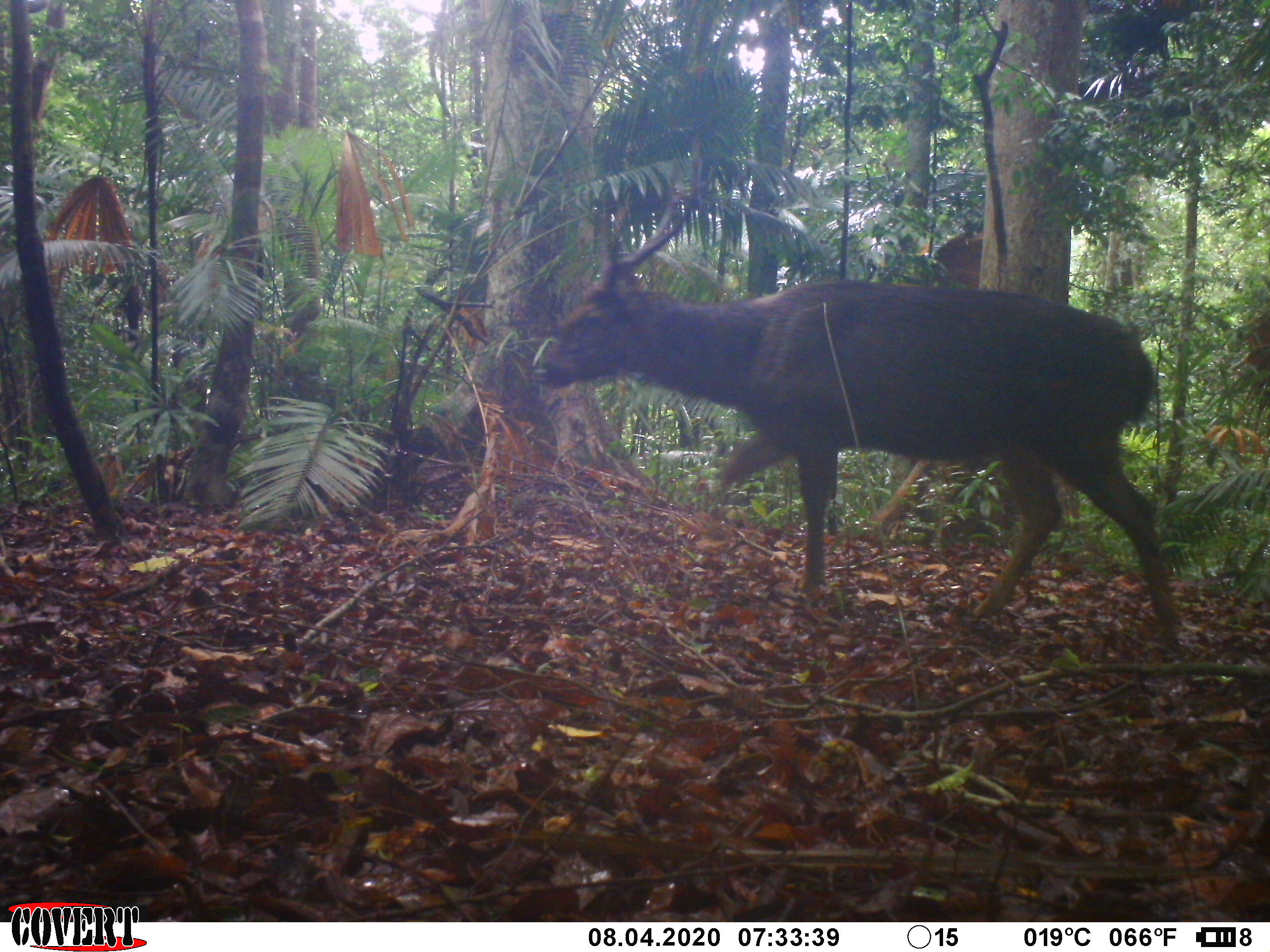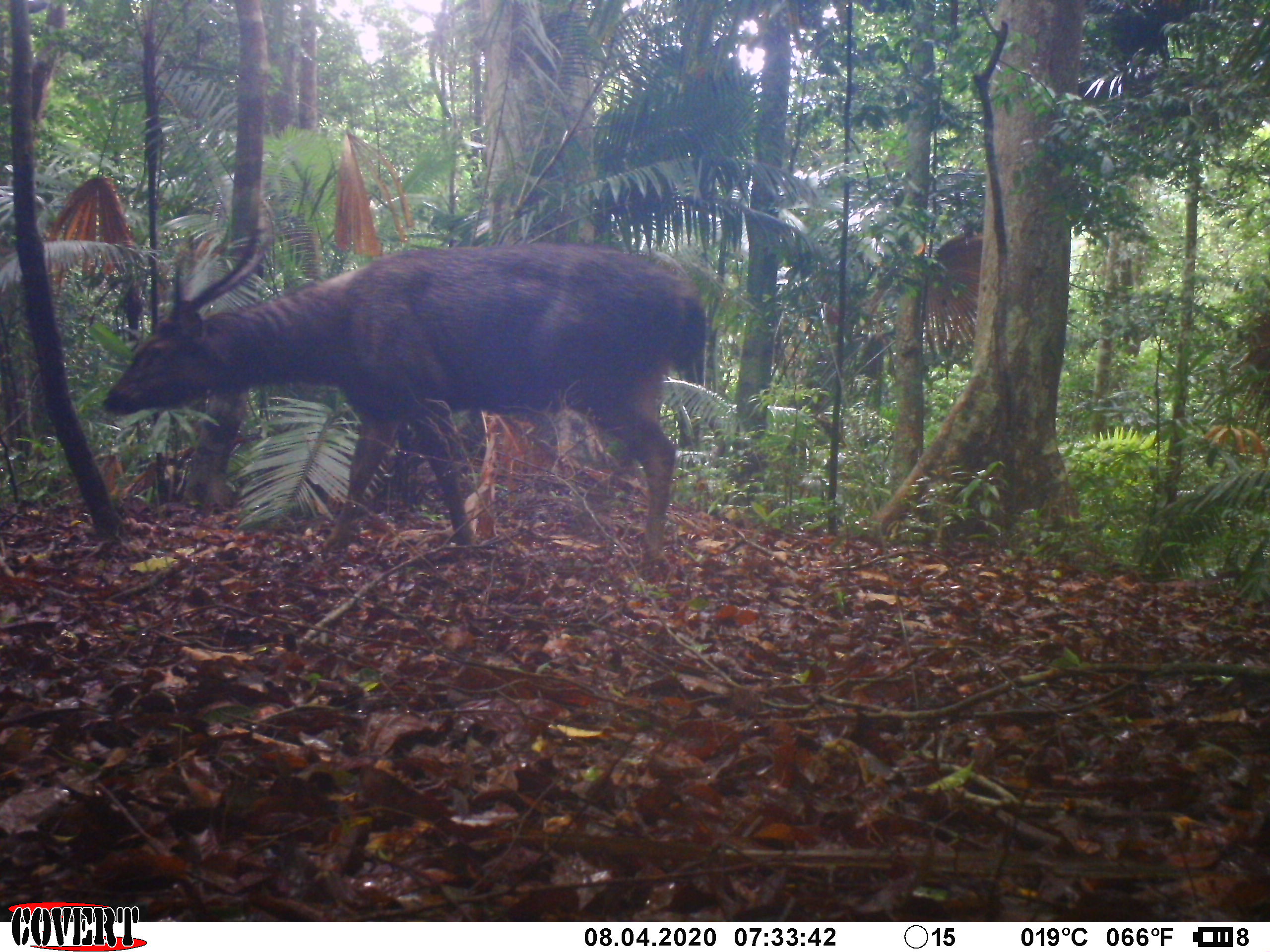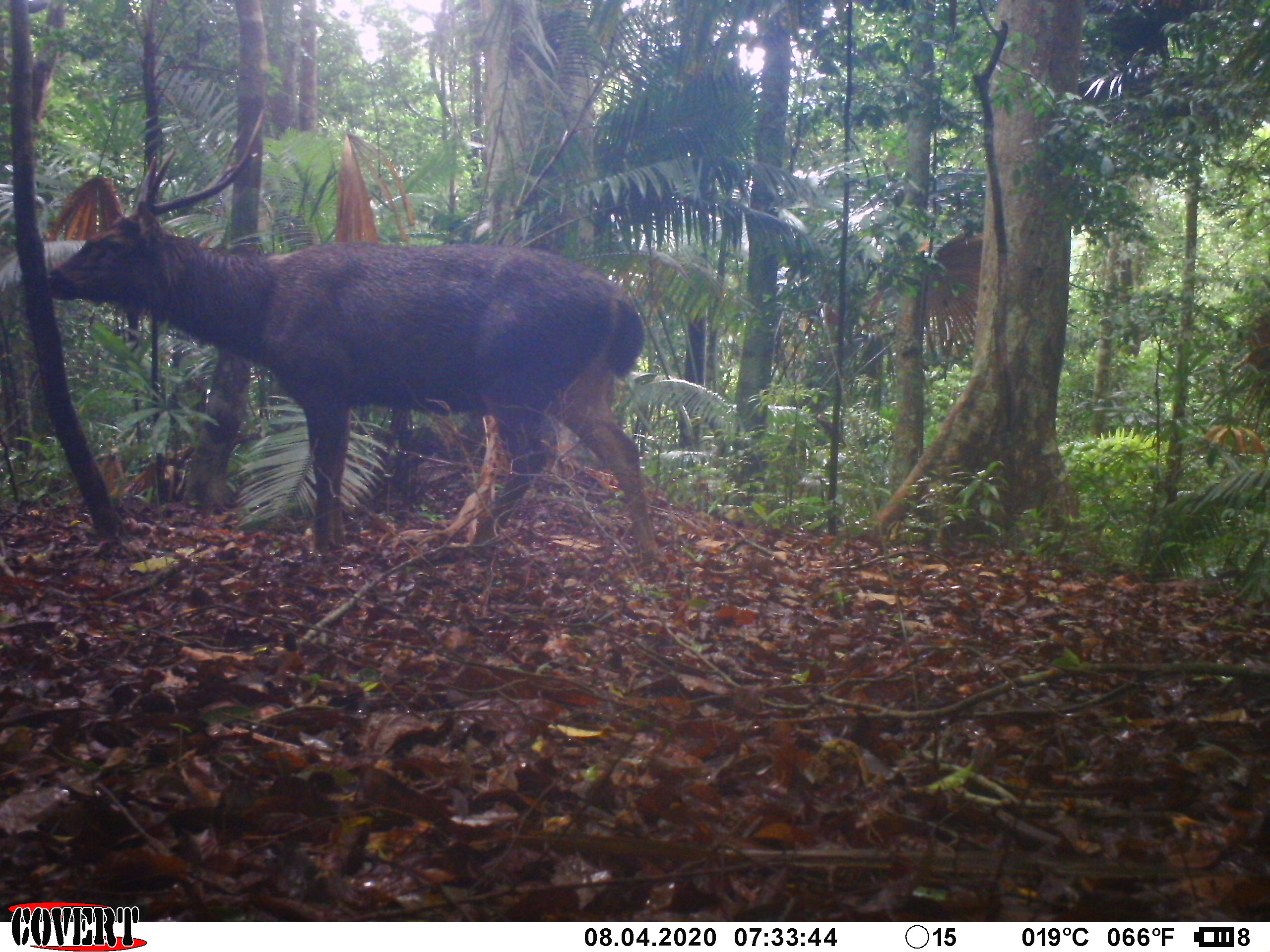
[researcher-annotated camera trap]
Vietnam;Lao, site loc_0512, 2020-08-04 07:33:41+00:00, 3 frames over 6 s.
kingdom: Animalia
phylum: Chordata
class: Mammalia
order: Artiodactyla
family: Cervidae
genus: Rusa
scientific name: Rusa unicolor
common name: sambar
Sambar (Rusa unicolor). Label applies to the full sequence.